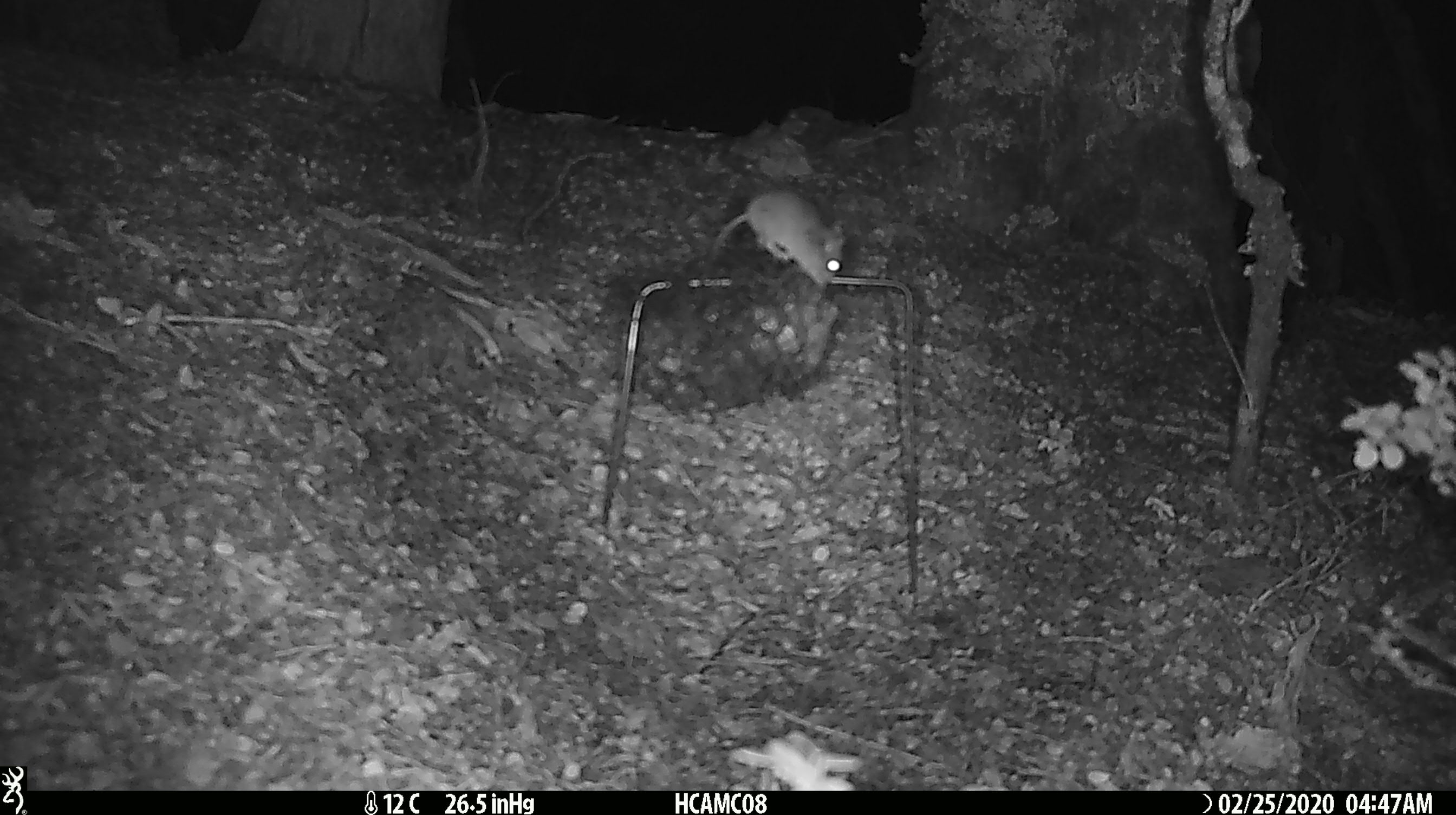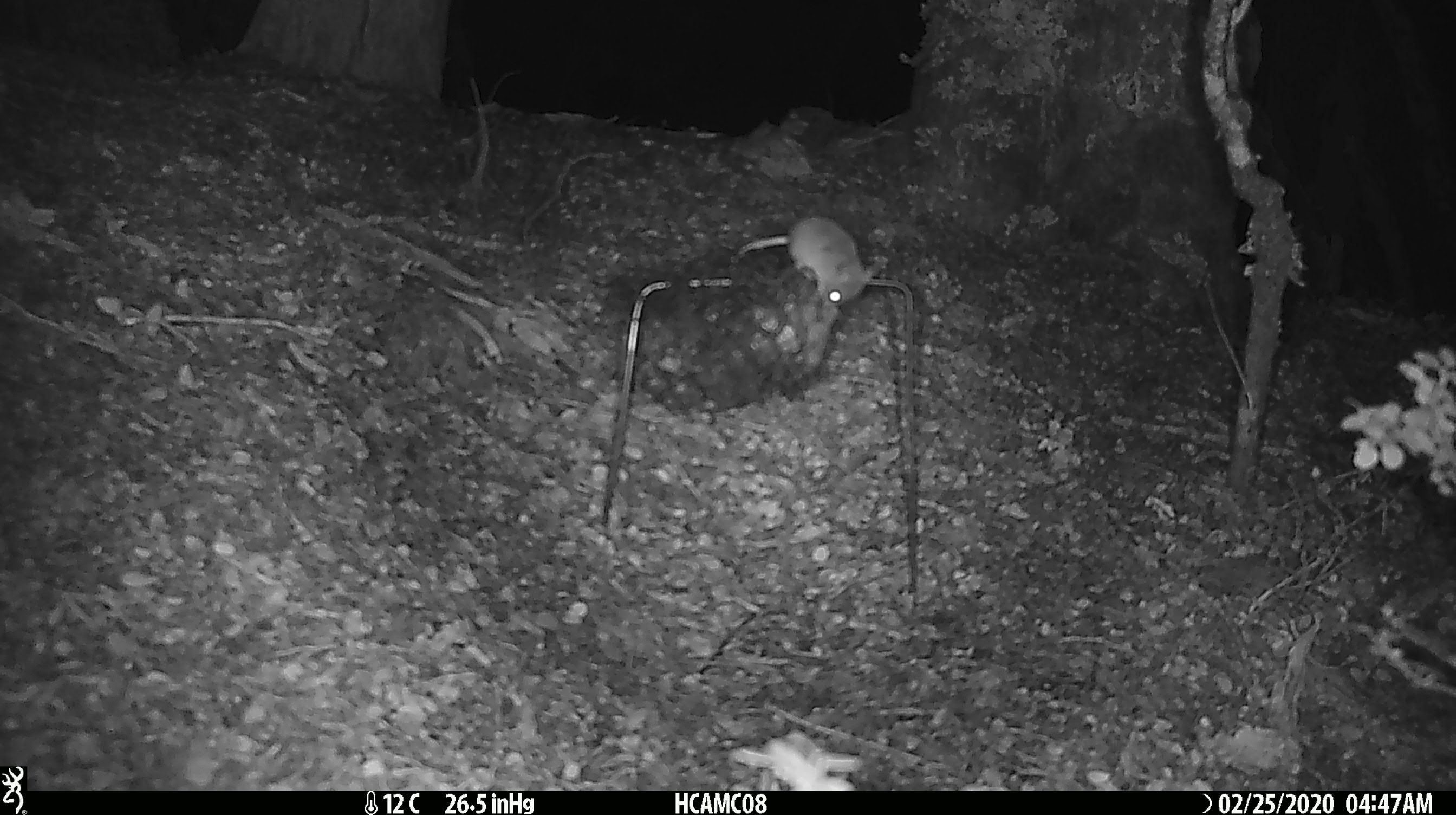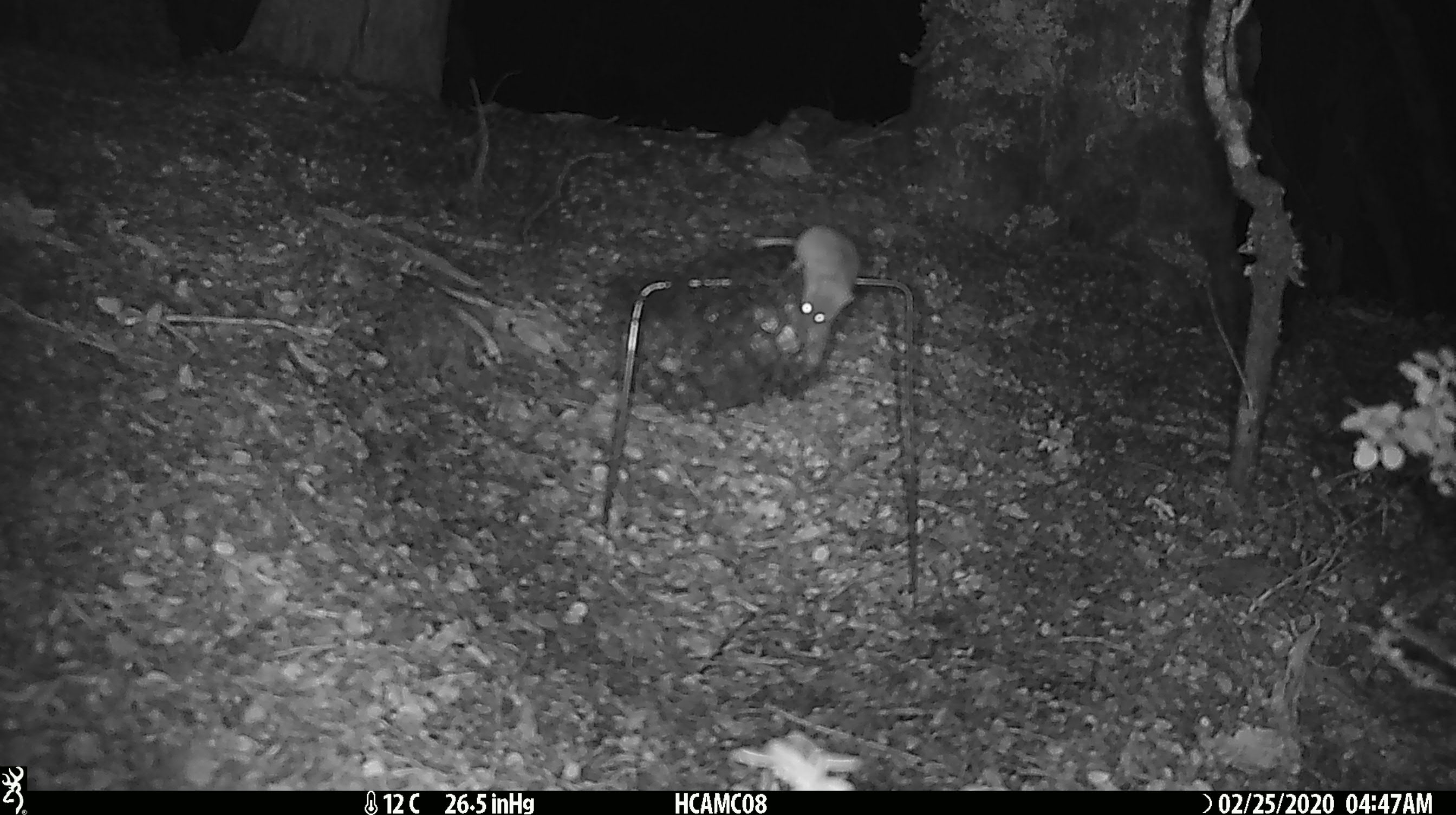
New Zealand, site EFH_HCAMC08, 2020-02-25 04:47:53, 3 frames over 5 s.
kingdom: Animalia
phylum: Chordata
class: Mammalia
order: Rodentia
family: Muridae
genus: Mus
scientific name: Mus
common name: mouse